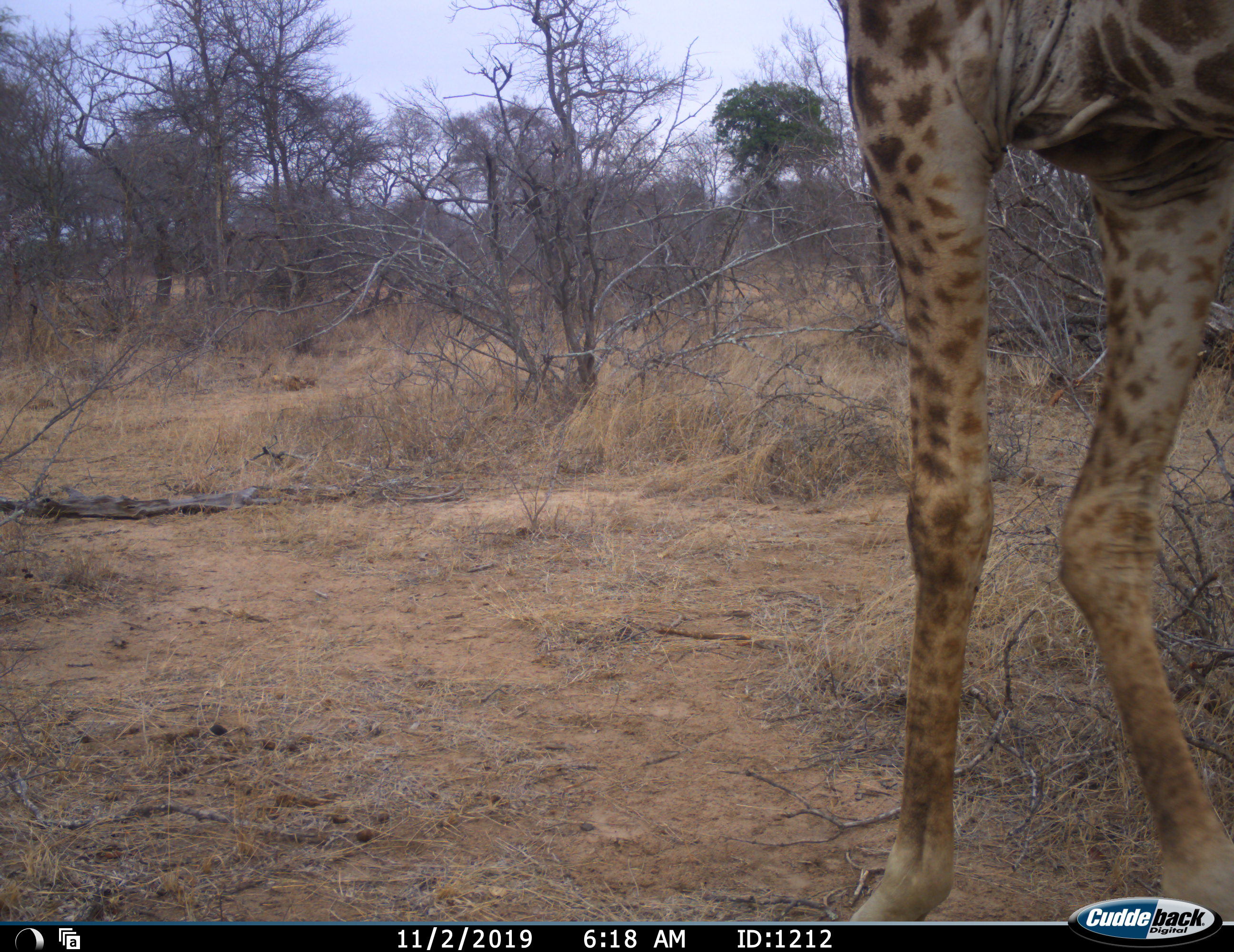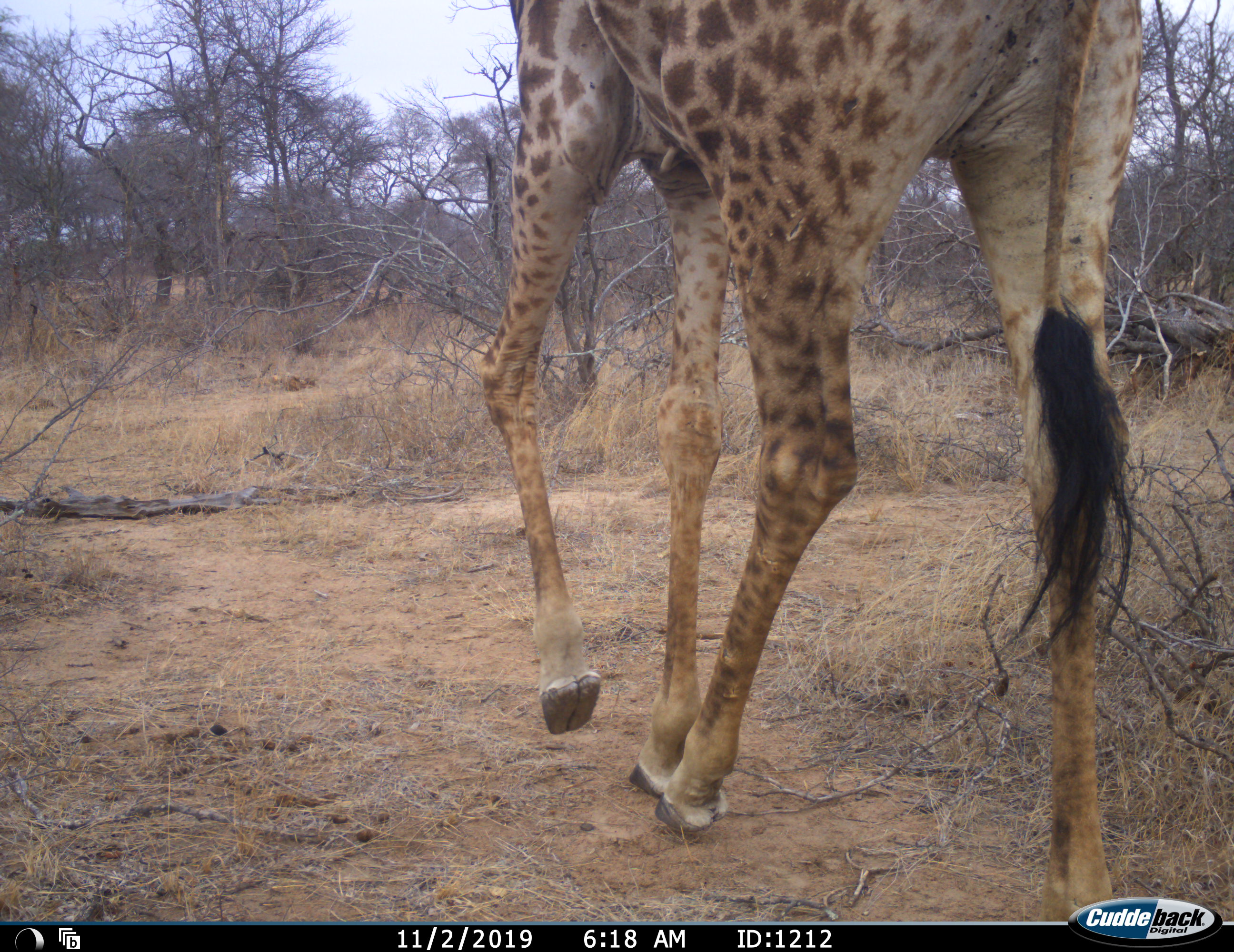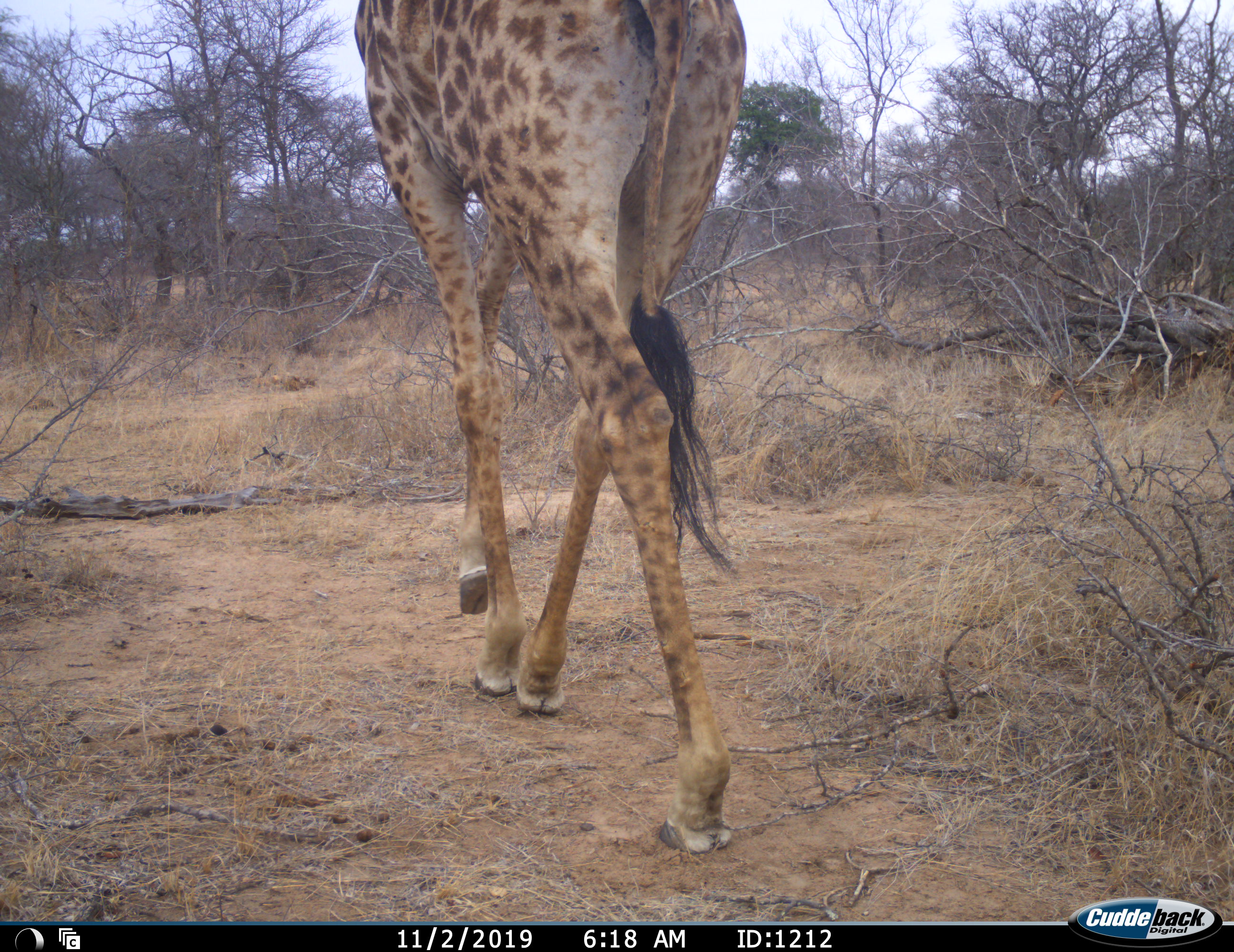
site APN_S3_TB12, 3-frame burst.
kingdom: Animalia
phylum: Chordata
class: Mammalia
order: Artiodactyla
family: Giraffidae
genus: Giraffa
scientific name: Giraffa camelopardalis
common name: giraffe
Giraffe (Giraffa camelopardalis), count 1. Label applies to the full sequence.